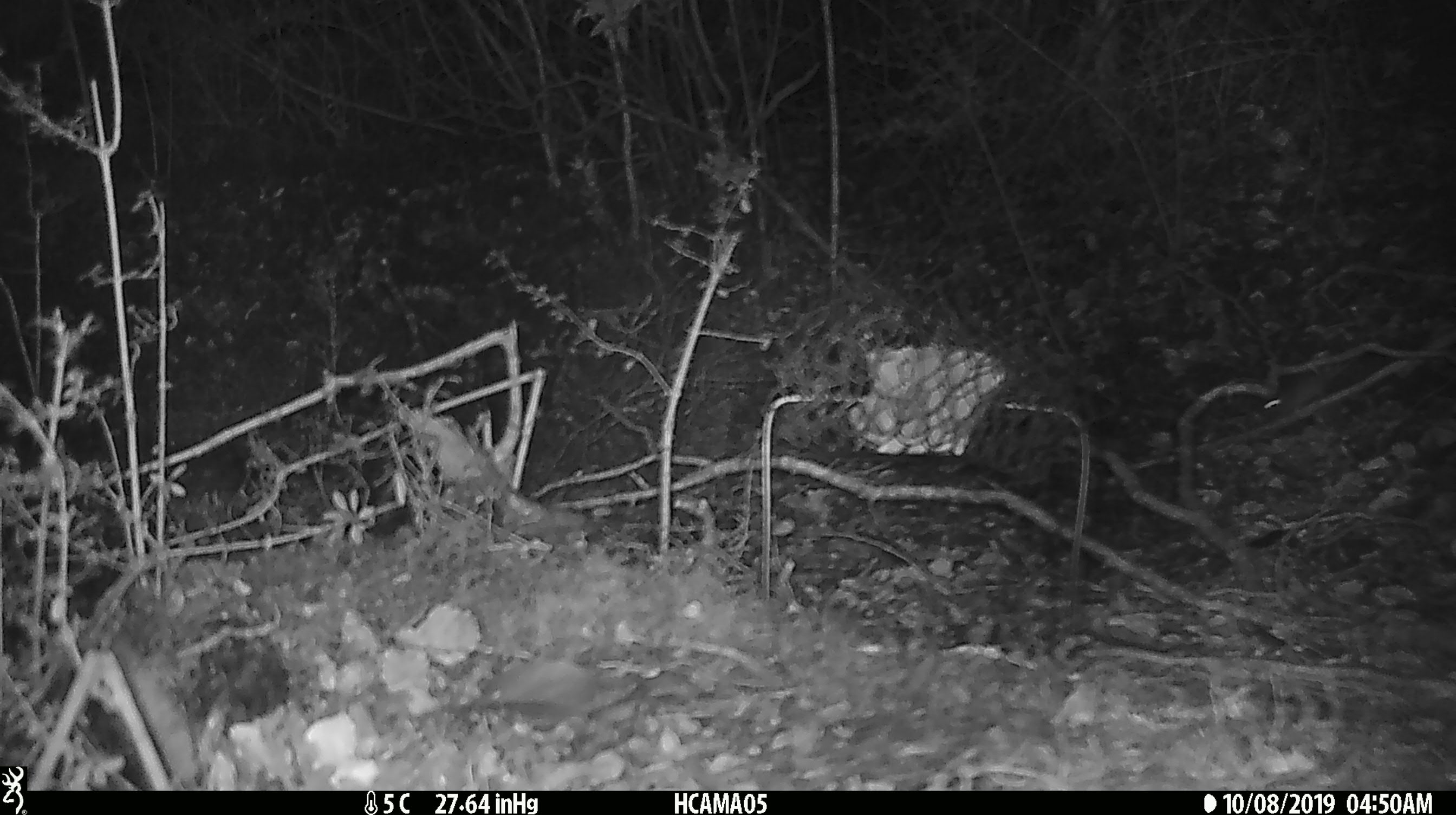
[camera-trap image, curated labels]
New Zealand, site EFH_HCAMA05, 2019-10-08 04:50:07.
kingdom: Animalia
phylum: Chordata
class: Mammalia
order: Rodentia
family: Muridae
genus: Mus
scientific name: Mus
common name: mouse